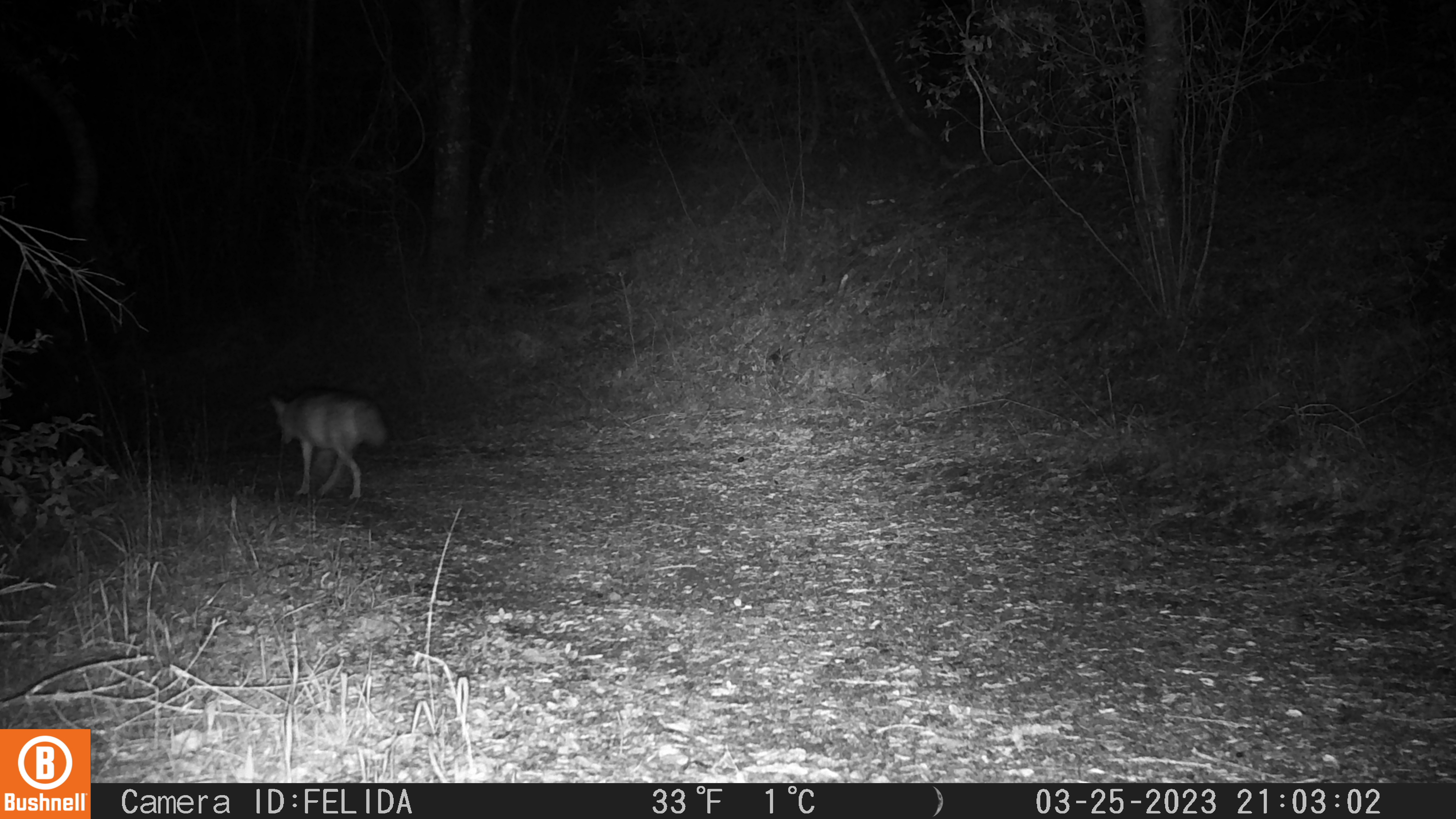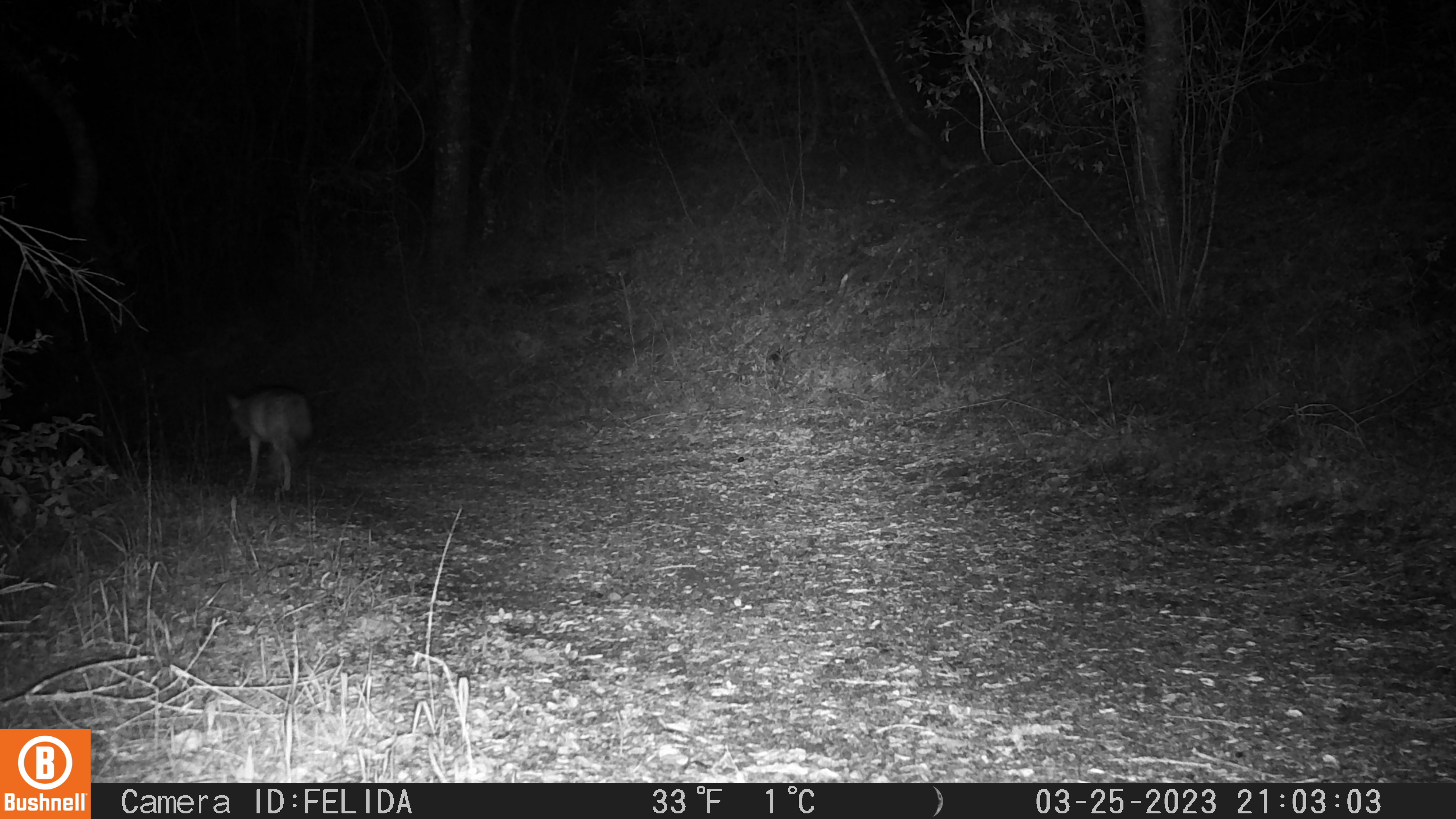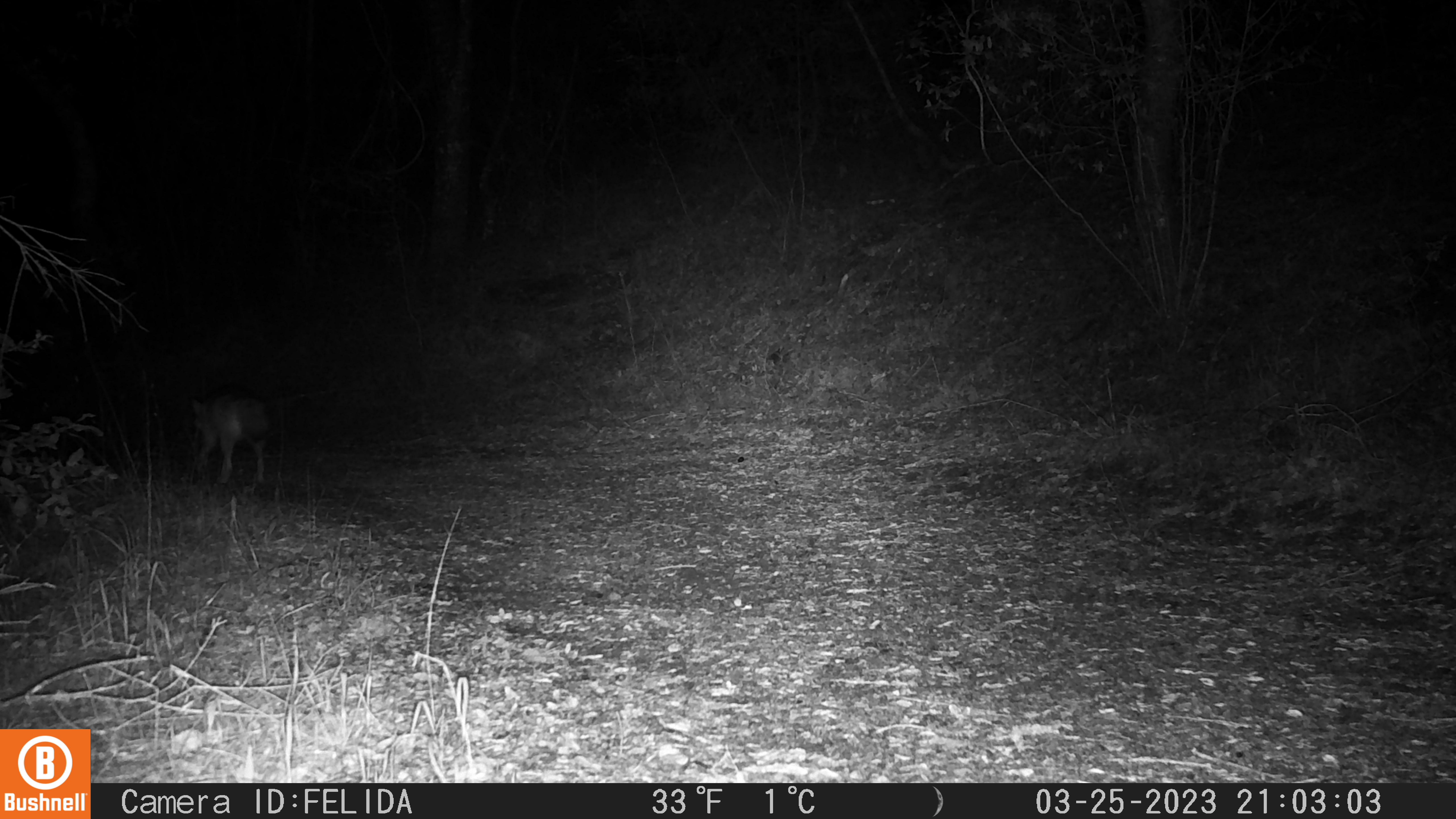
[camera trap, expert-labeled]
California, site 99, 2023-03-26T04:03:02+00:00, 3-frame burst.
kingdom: Animalia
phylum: Chordata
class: Mammalia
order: Carnivora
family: Canidae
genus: Canis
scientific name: Canis latrans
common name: coyote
Coyote (Canis latrans).